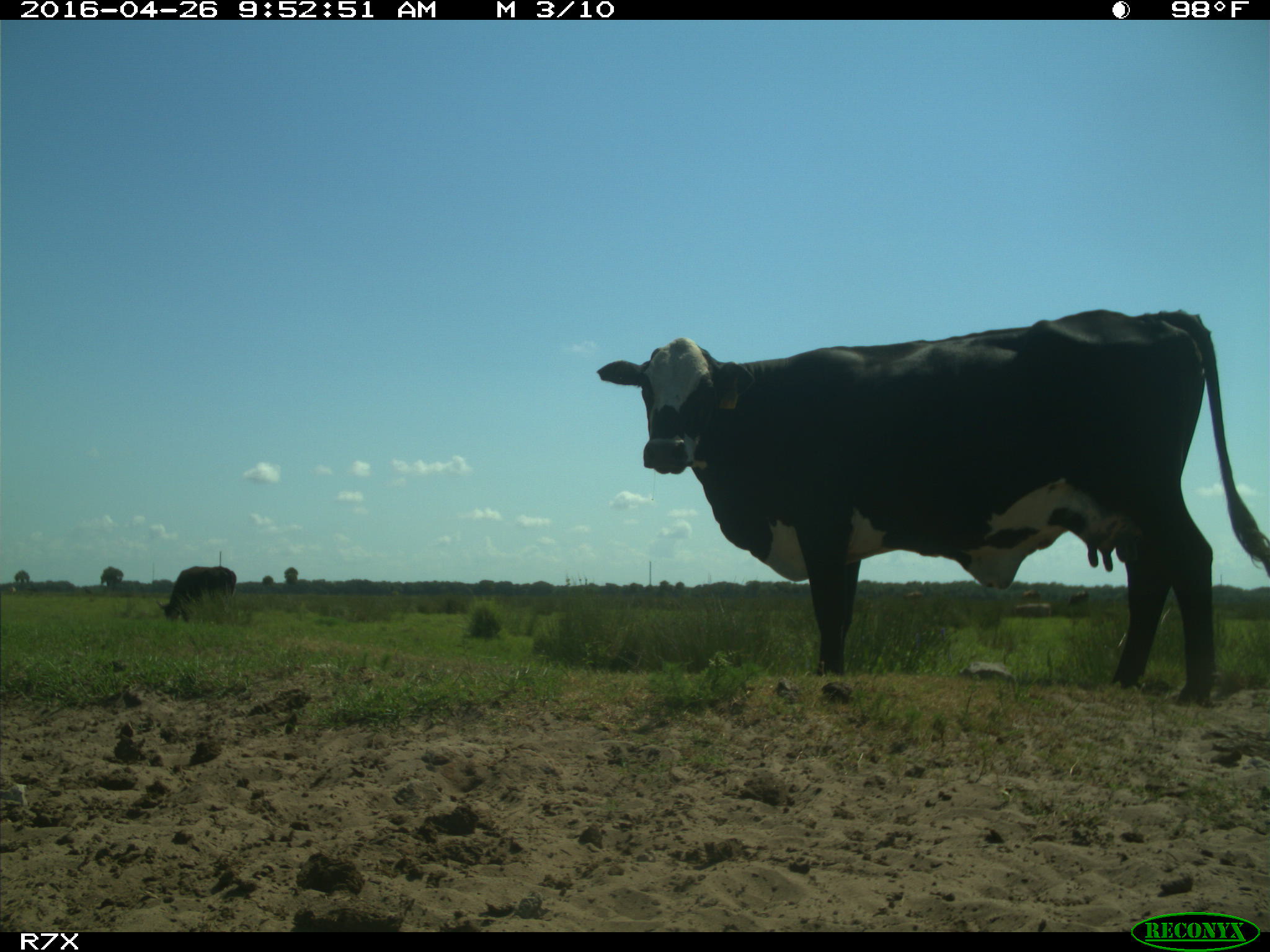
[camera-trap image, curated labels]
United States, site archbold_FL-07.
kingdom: Animalia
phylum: Chordata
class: Mammalia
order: Artiodactyla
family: Bovidae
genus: Bos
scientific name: Bos taurus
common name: domestic cow